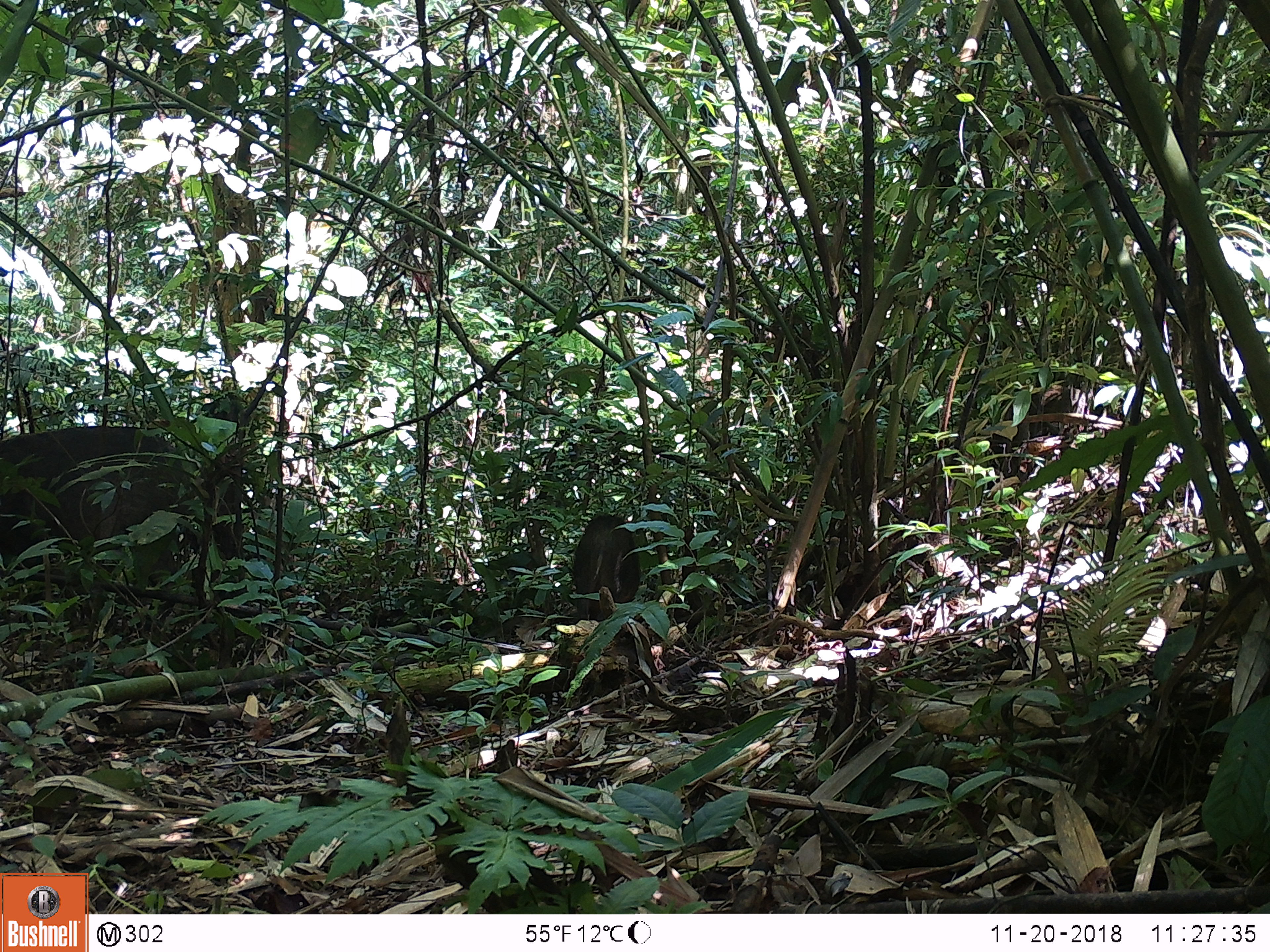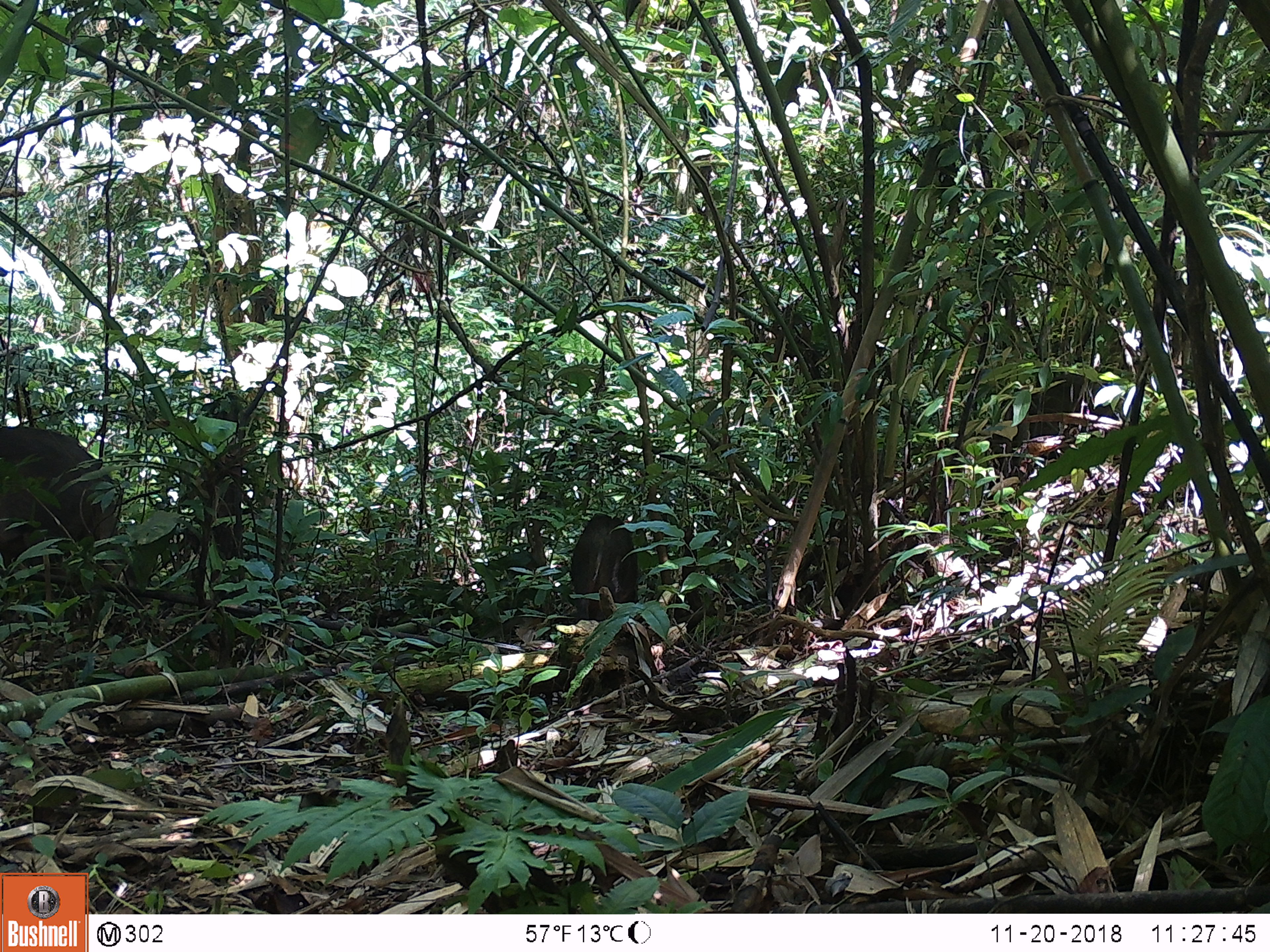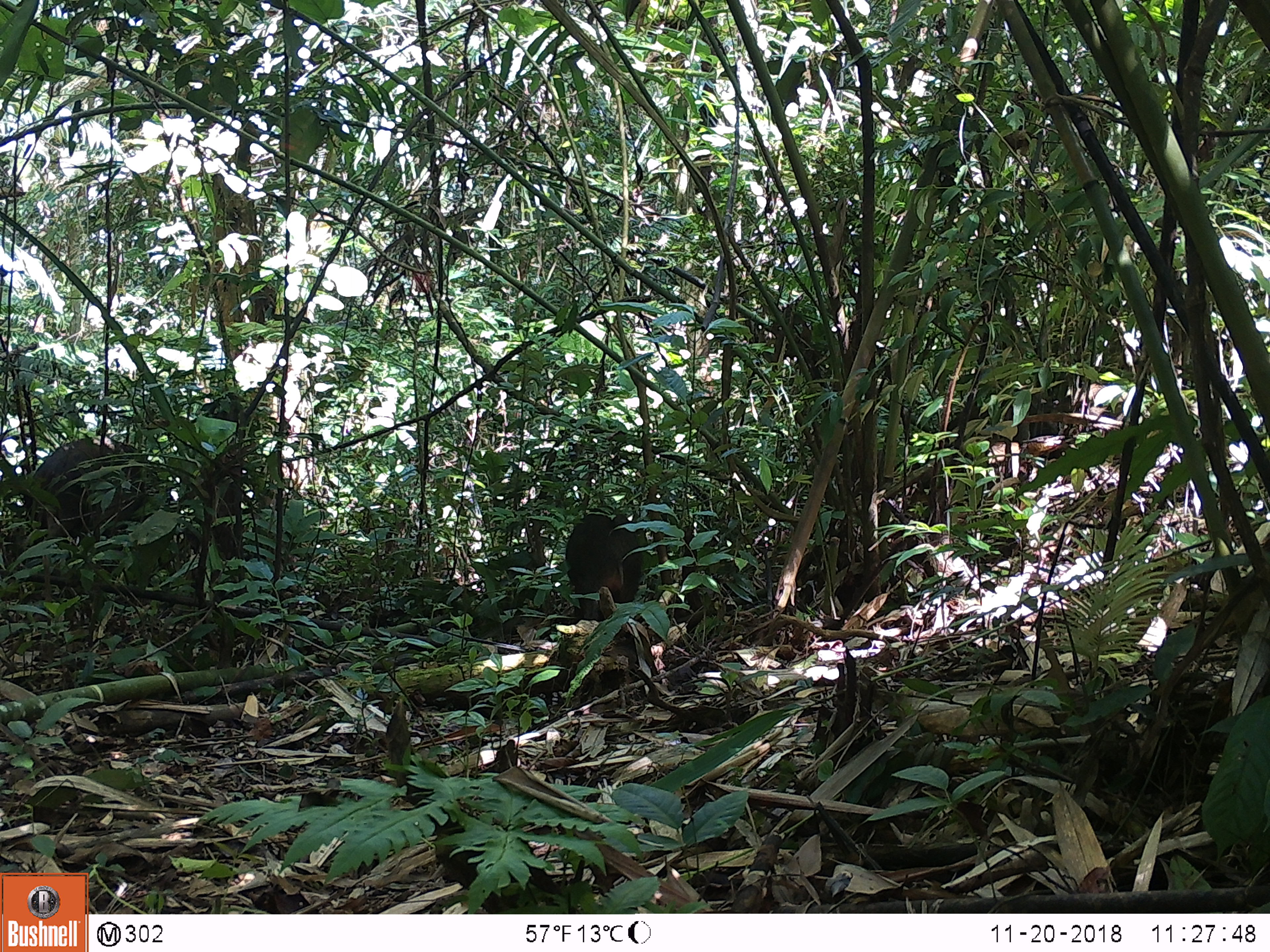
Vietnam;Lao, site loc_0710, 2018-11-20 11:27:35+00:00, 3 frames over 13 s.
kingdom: Animalia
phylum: Chordata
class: Mammalia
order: Artiodactyla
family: Suidae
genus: Sus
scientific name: Sus scrofa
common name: eurasian wild pig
Eurasian wild pig (Sus scrofa). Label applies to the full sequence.